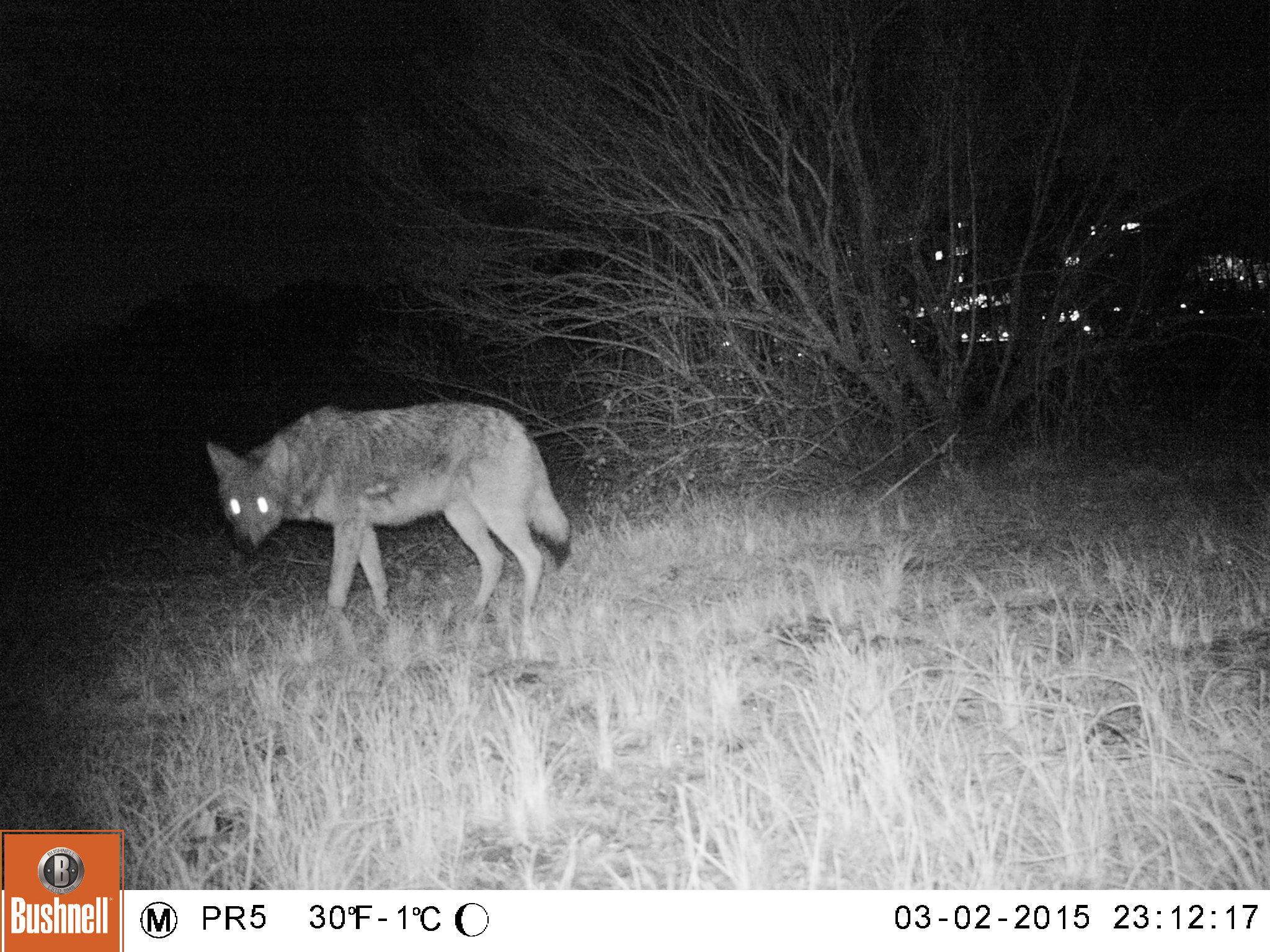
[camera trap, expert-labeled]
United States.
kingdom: Animalia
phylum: Chordata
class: Mammalia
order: Carnivora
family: Canidae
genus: Canis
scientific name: Canis latrans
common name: coyote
Coyote (Canis latrans).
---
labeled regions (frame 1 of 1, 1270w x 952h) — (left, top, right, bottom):
Coyote: (192, 390, 592, 632)